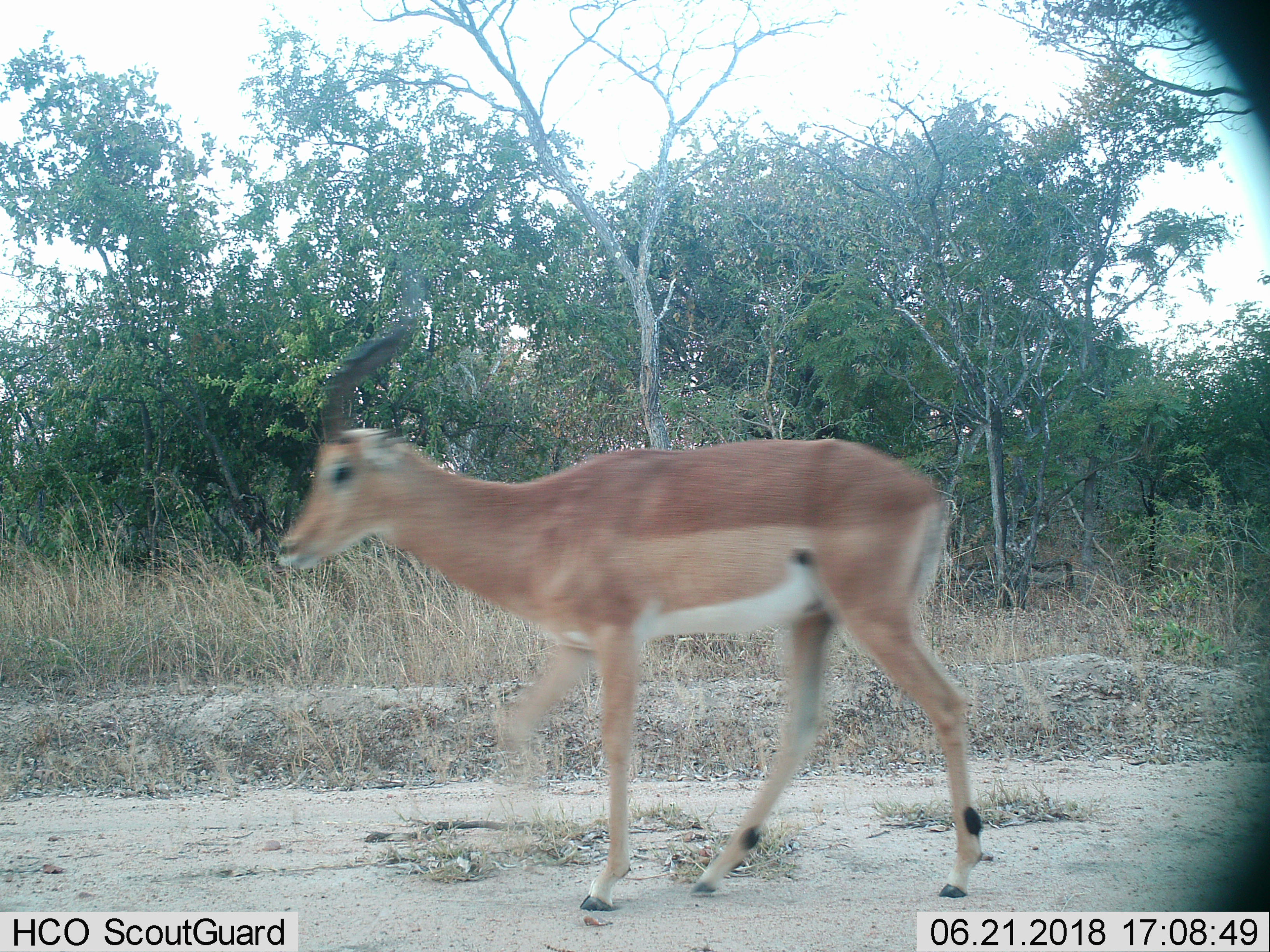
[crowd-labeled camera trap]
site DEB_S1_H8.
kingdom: Animalia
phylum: Chordata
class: Mammalia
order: Artiodactyla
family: Bovidae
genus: Aepyceros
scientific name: Aepyceros melampus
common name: impala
Impala (Aepyceros melampus), count 1. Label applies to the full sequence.